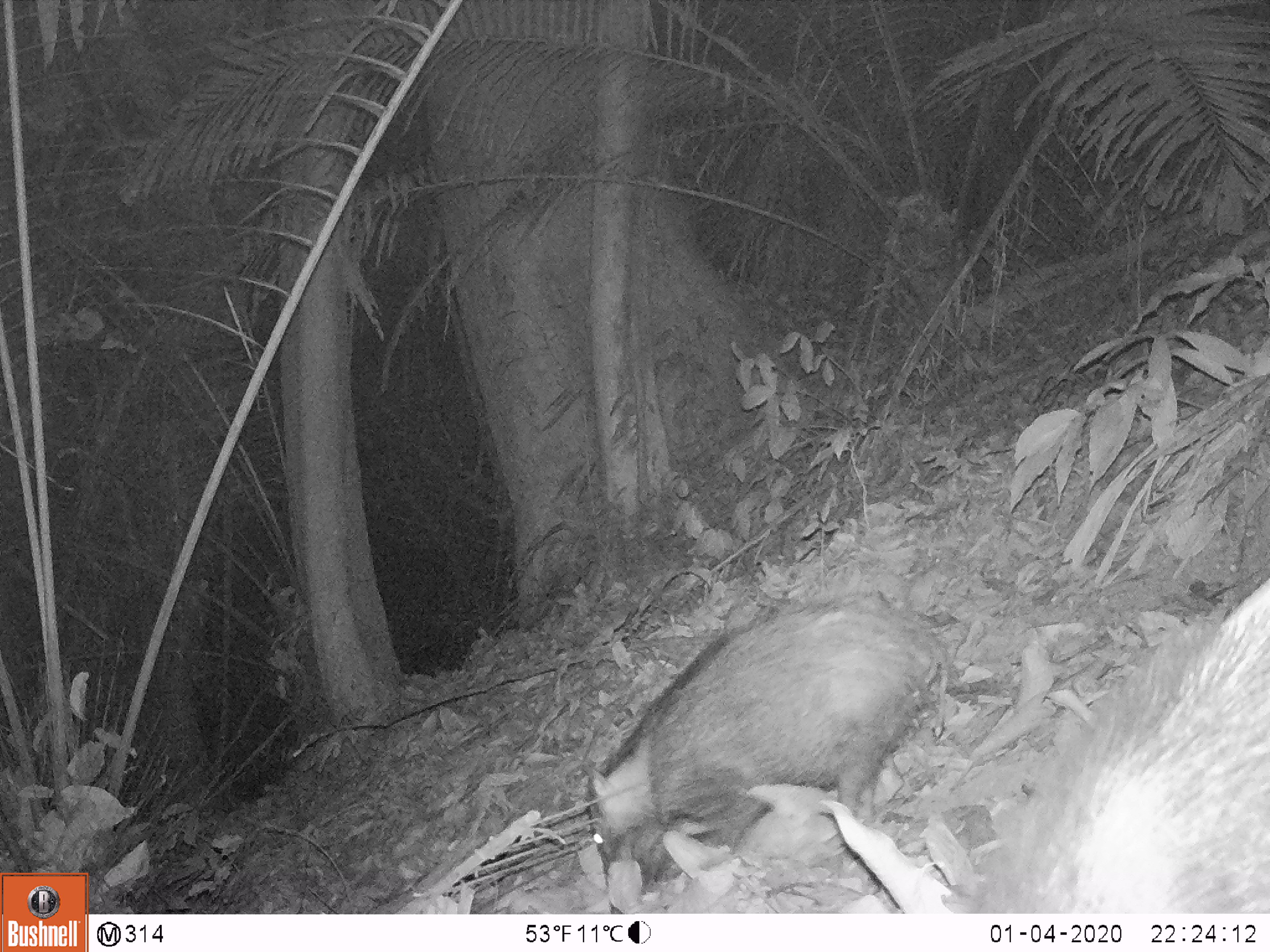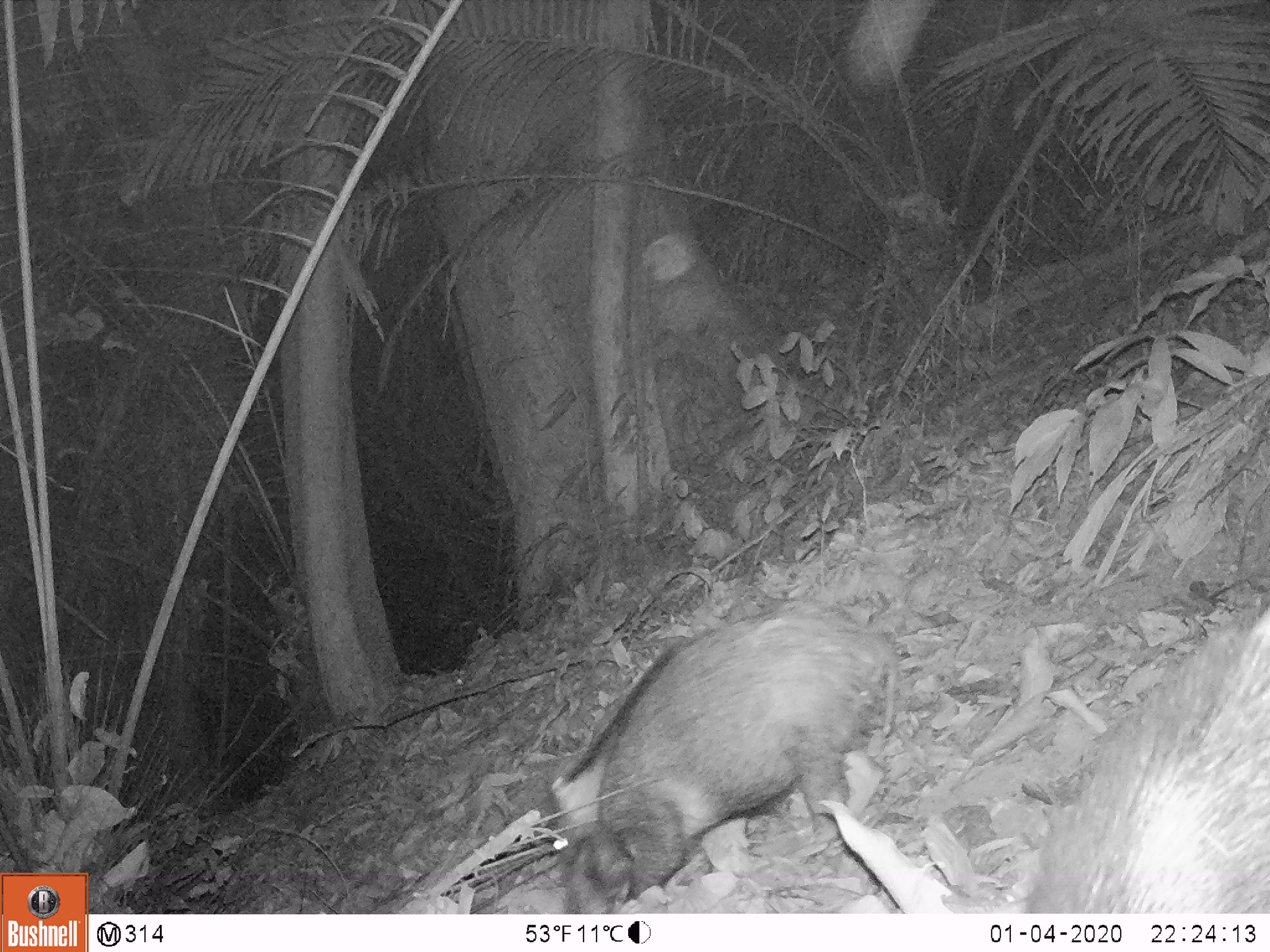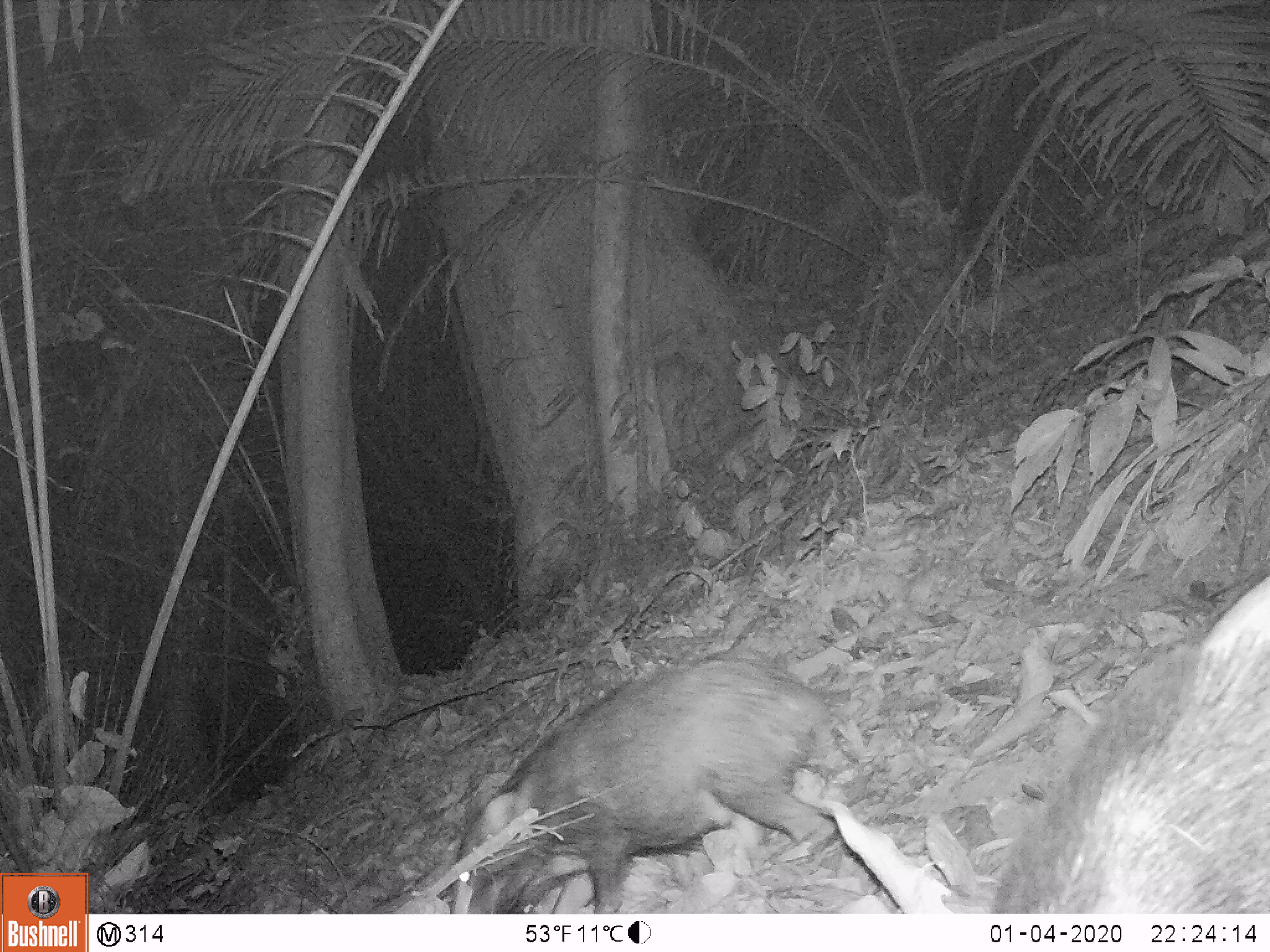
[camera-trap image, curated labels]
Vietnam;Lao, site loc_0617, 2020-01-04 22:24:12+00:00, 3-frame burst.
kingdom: Animalia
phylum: Chordata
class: Mammalia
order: Artiodactyla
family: Suidae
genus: Sus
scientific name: Sus scrofa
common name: eurasian wild pig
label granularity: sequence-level